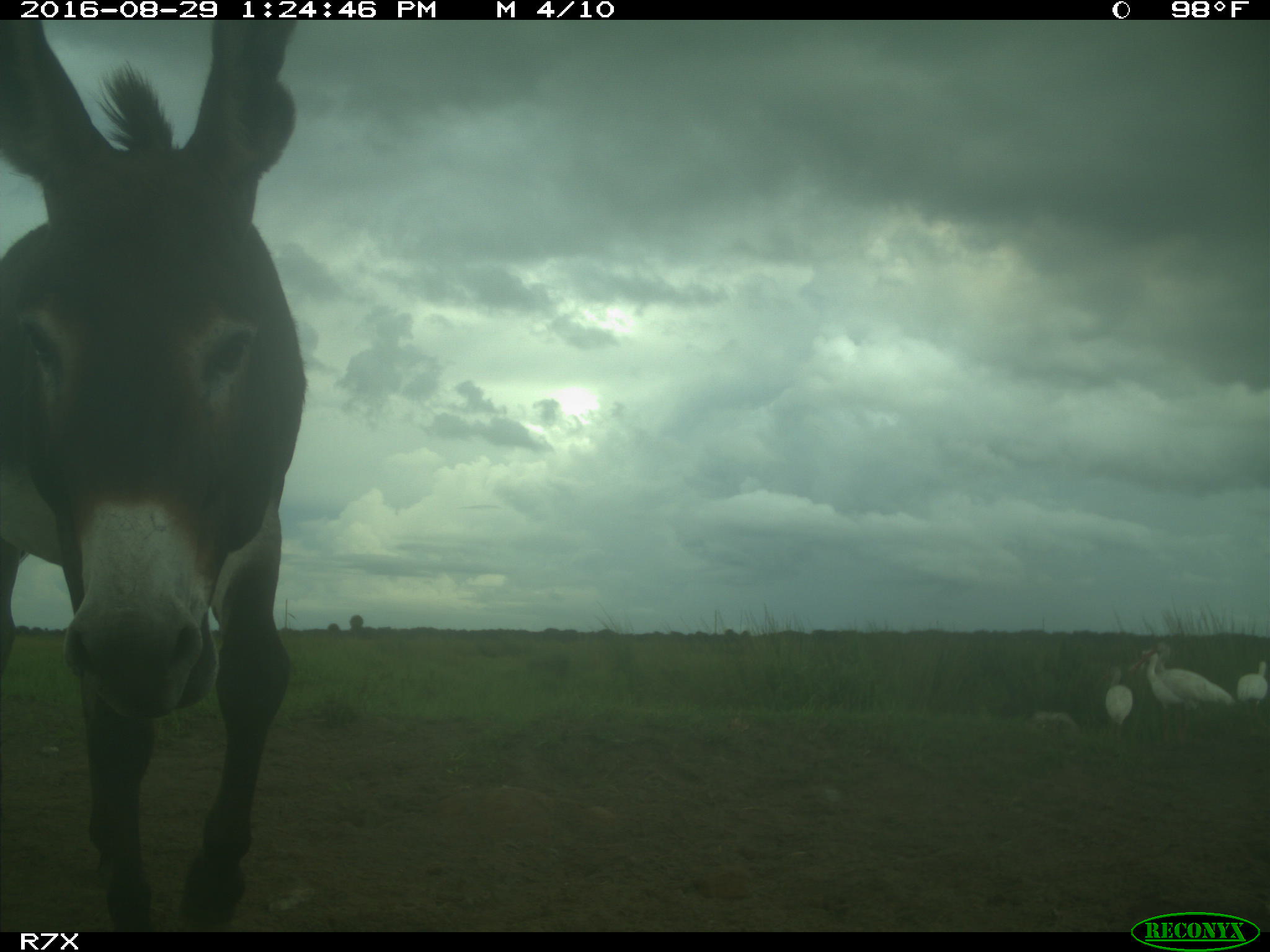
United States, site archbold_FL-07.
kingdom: Animalia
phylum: Chordata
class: Aves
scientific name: Aves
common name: birds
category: unidentified bird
Unidentified bird (birds) (Aves).